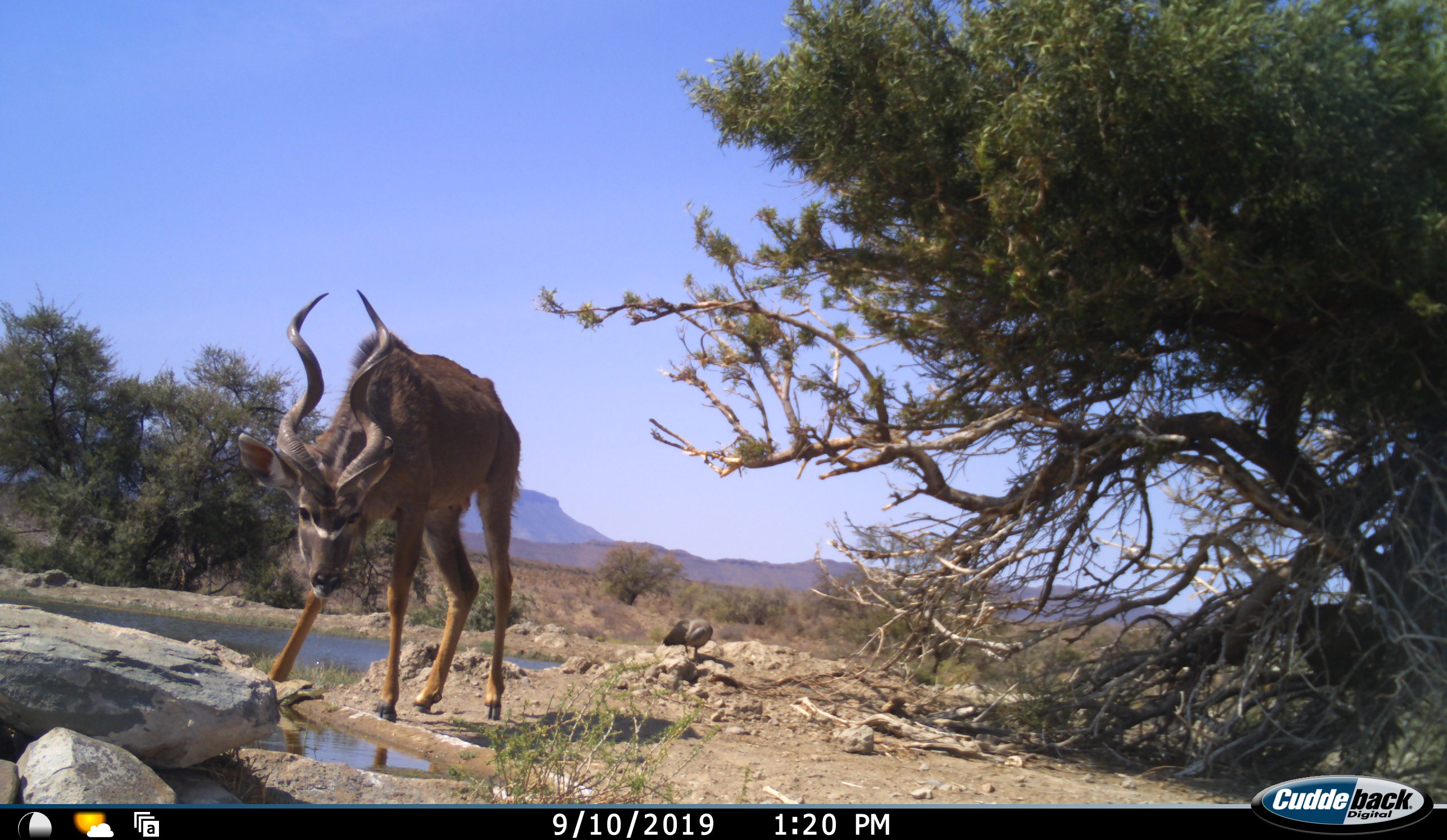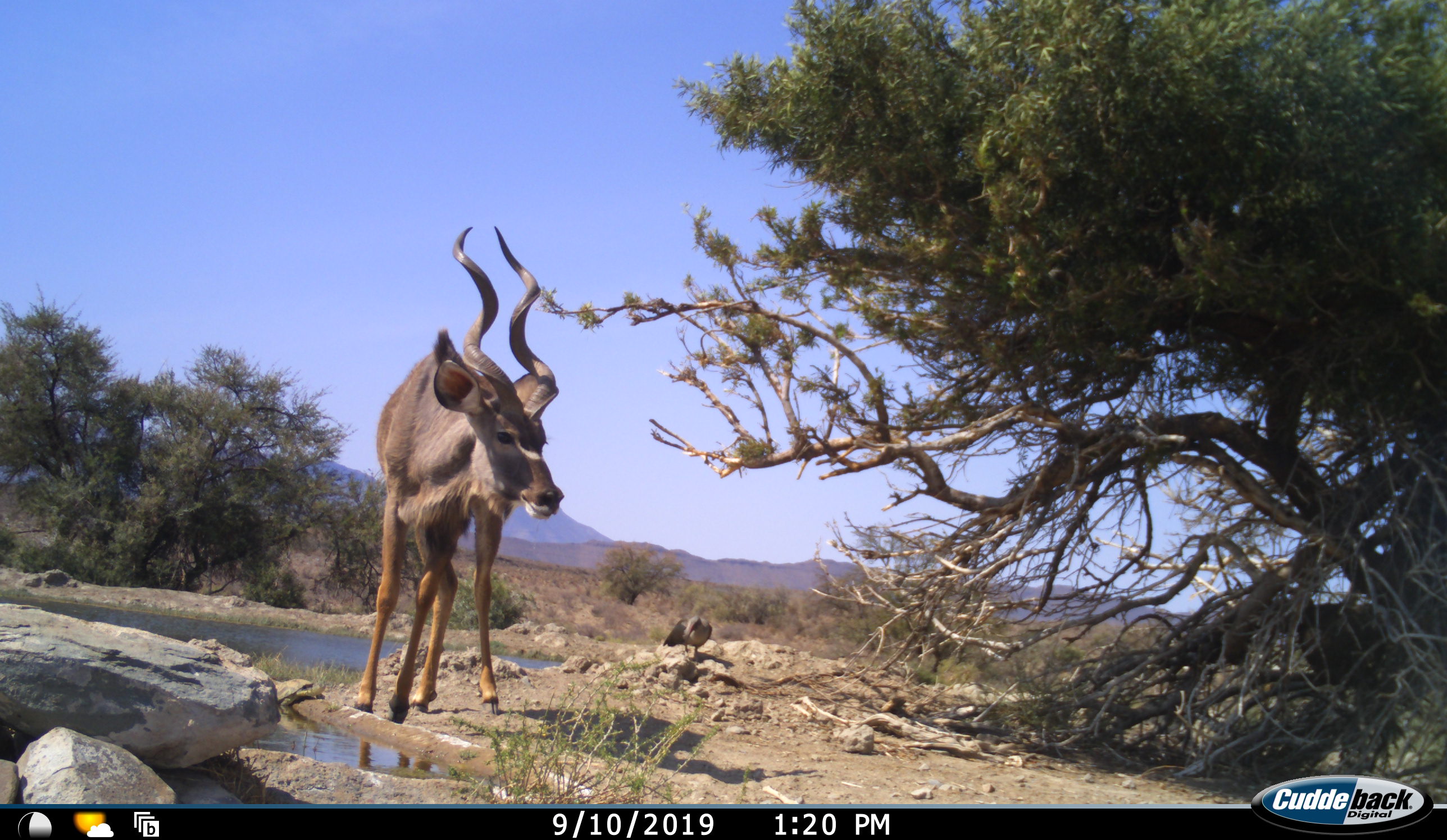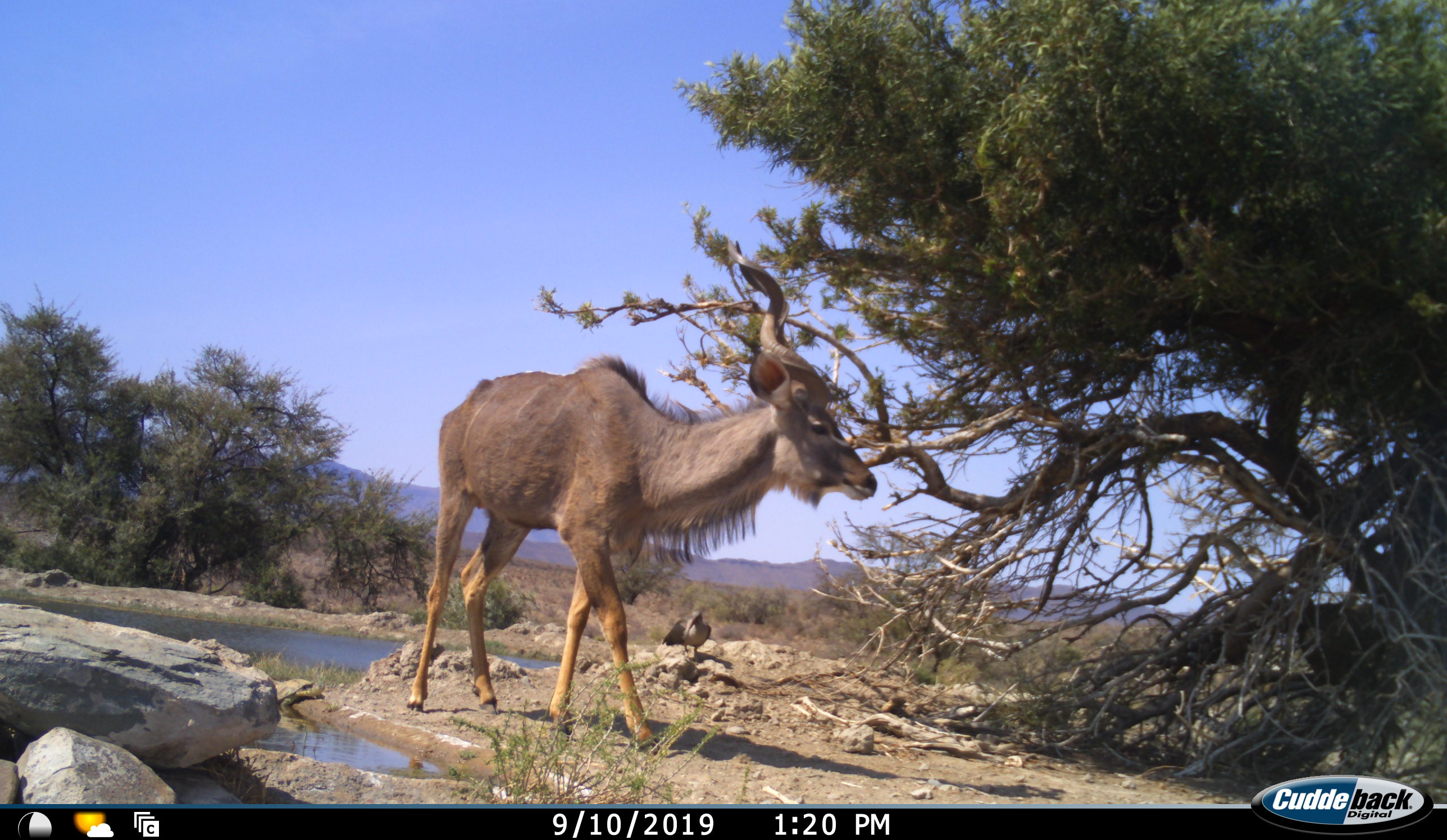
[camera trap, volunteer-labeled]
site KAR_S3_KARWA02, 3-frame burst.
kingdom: Animalia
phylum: Chordata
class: Mammalia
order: Artiodactyla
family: Bovidae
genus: Tragelaphus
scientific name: Tragelaphus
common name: kudu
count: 1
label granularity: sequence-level